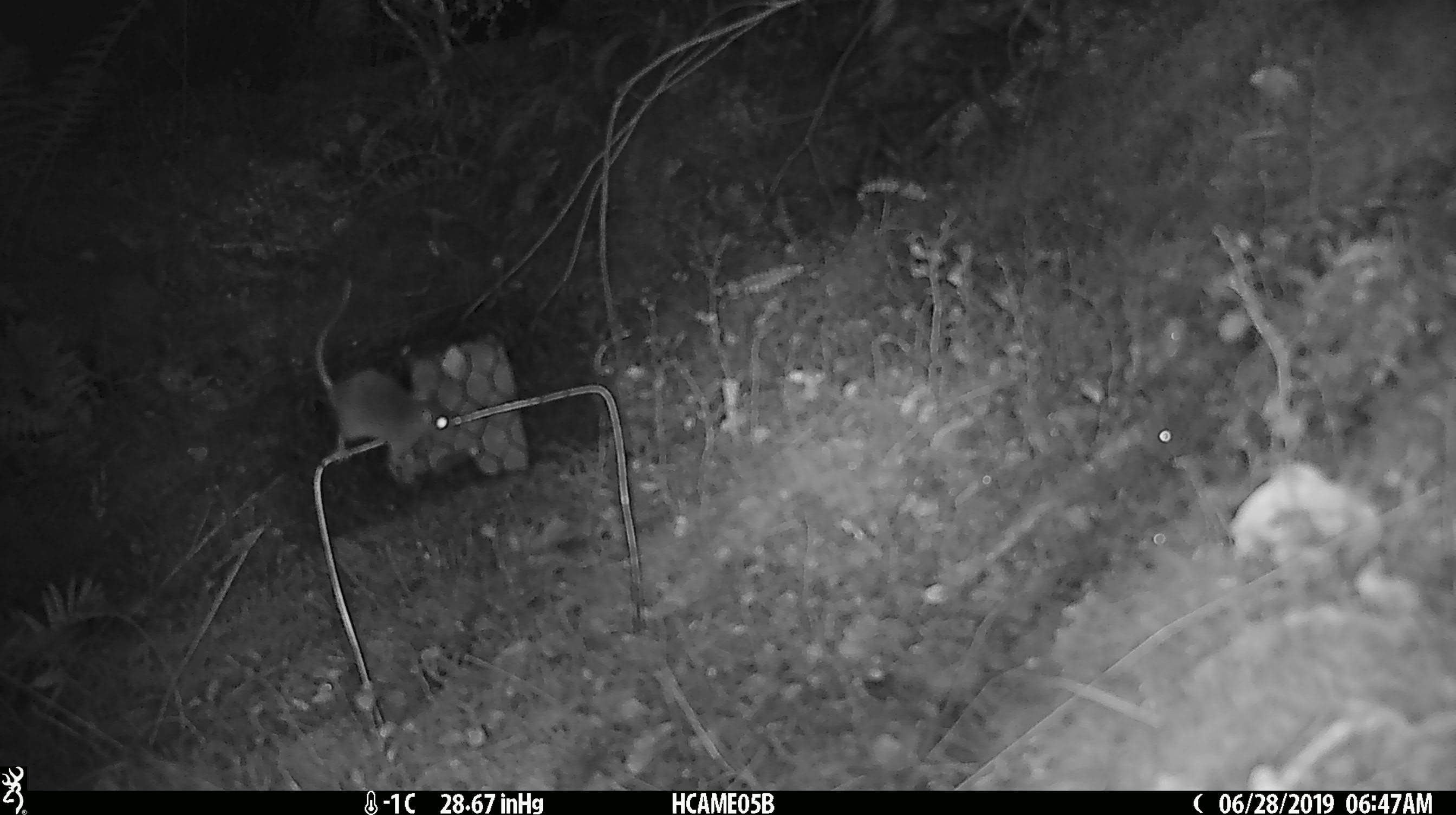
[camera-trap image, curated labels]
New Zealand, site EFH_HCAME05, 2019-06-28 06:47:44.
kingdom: Animalia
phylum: Chordata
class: Mammalia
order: Rodentia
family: Muridae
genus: Mus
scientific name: Mus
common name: mouse